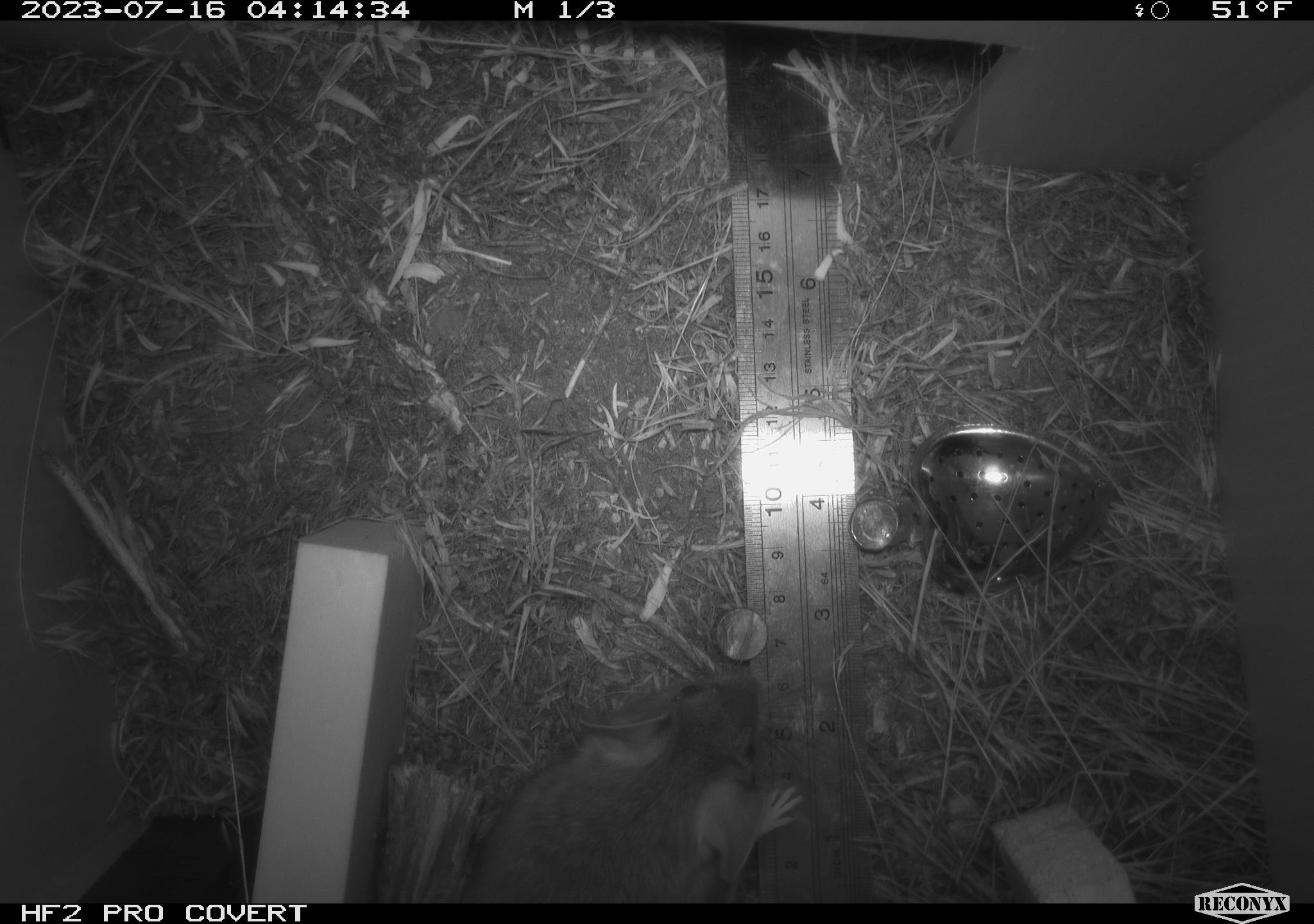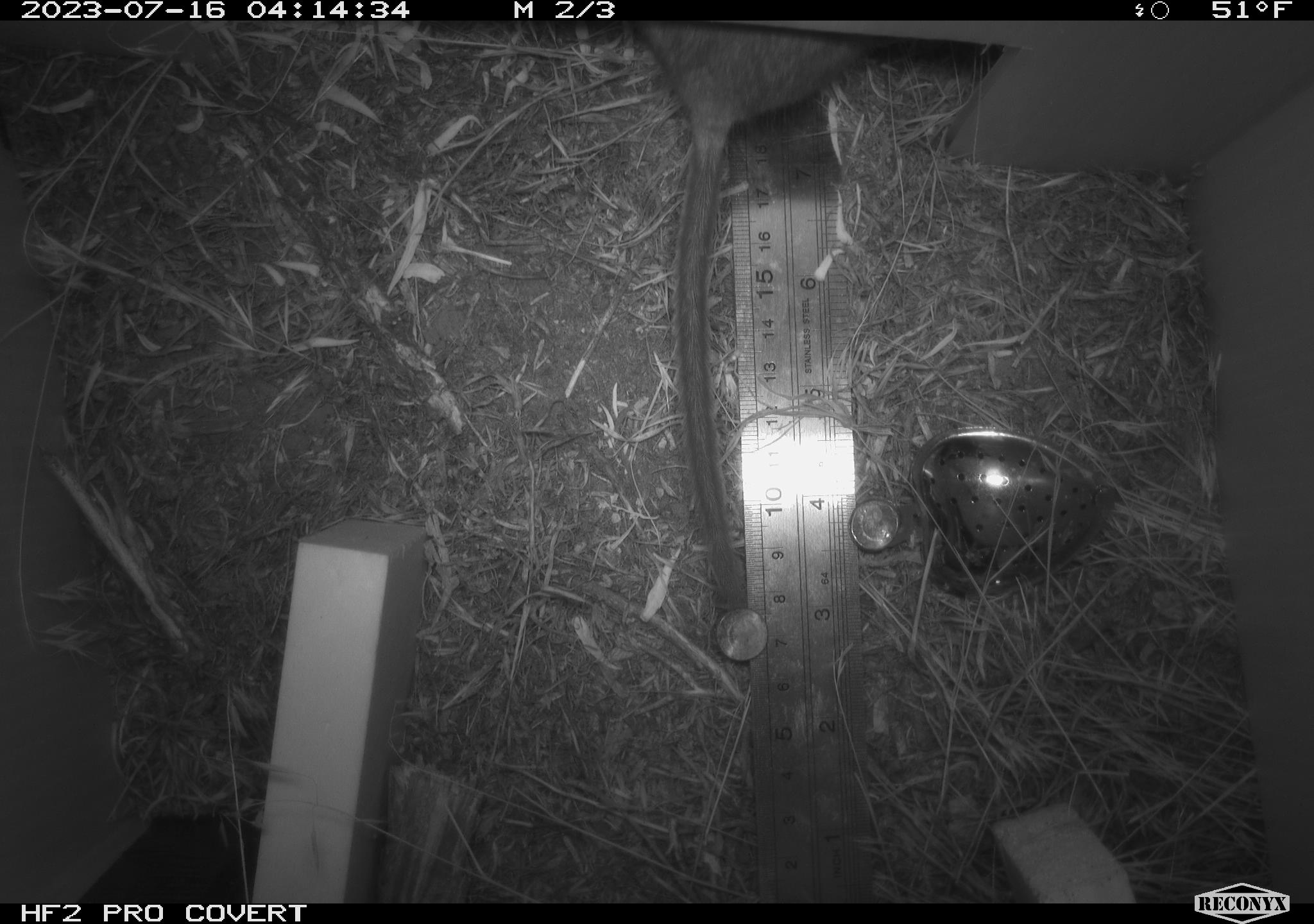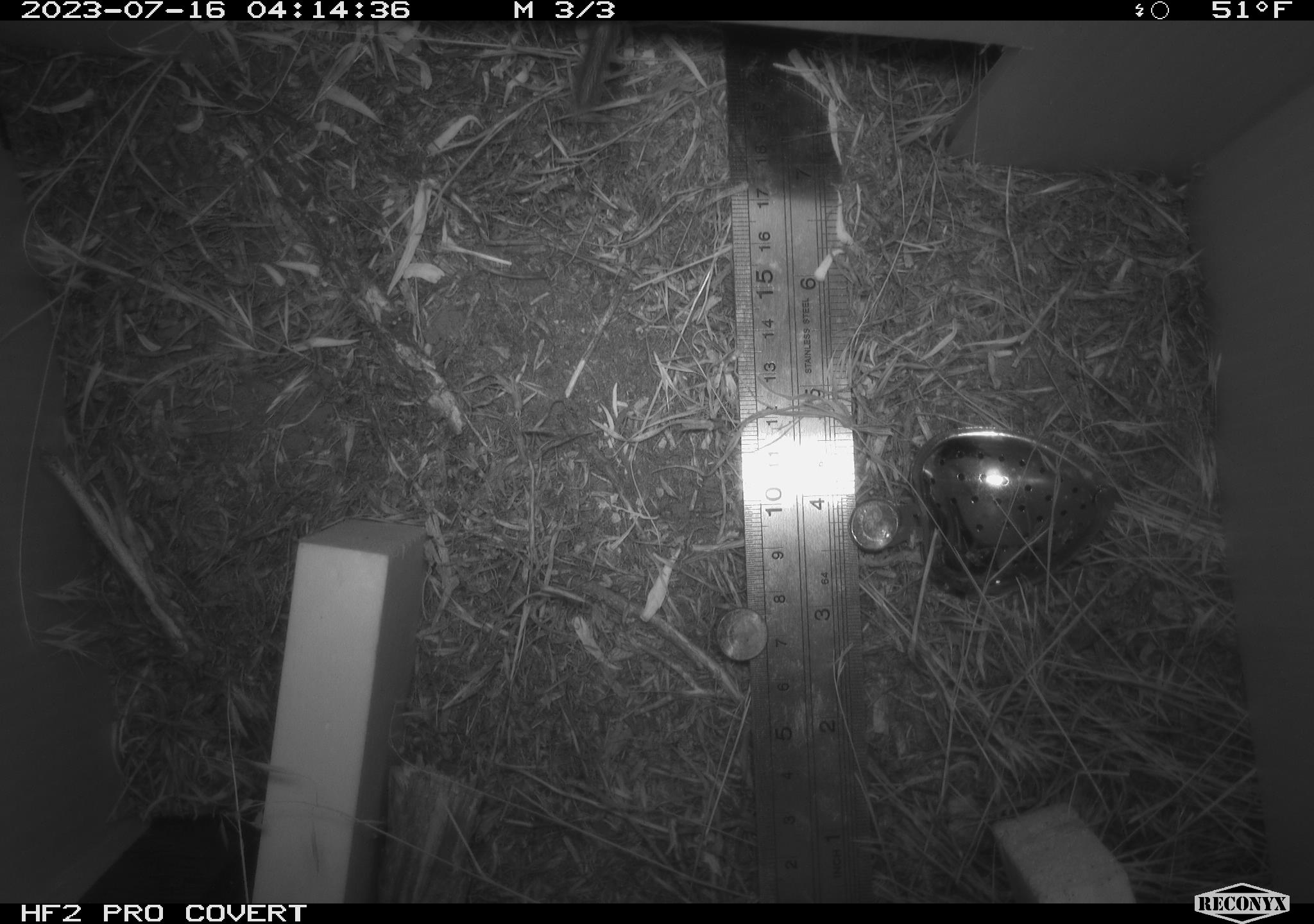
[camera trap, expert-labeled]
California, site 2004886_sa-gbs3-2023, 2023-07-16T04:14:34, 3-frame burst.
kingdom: Animalia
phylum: Chordata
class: Mammalia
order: Rodentia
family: Cricetidae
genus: Neotoma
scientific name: Neotoma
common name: pack rat or woodrat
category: neotoma species